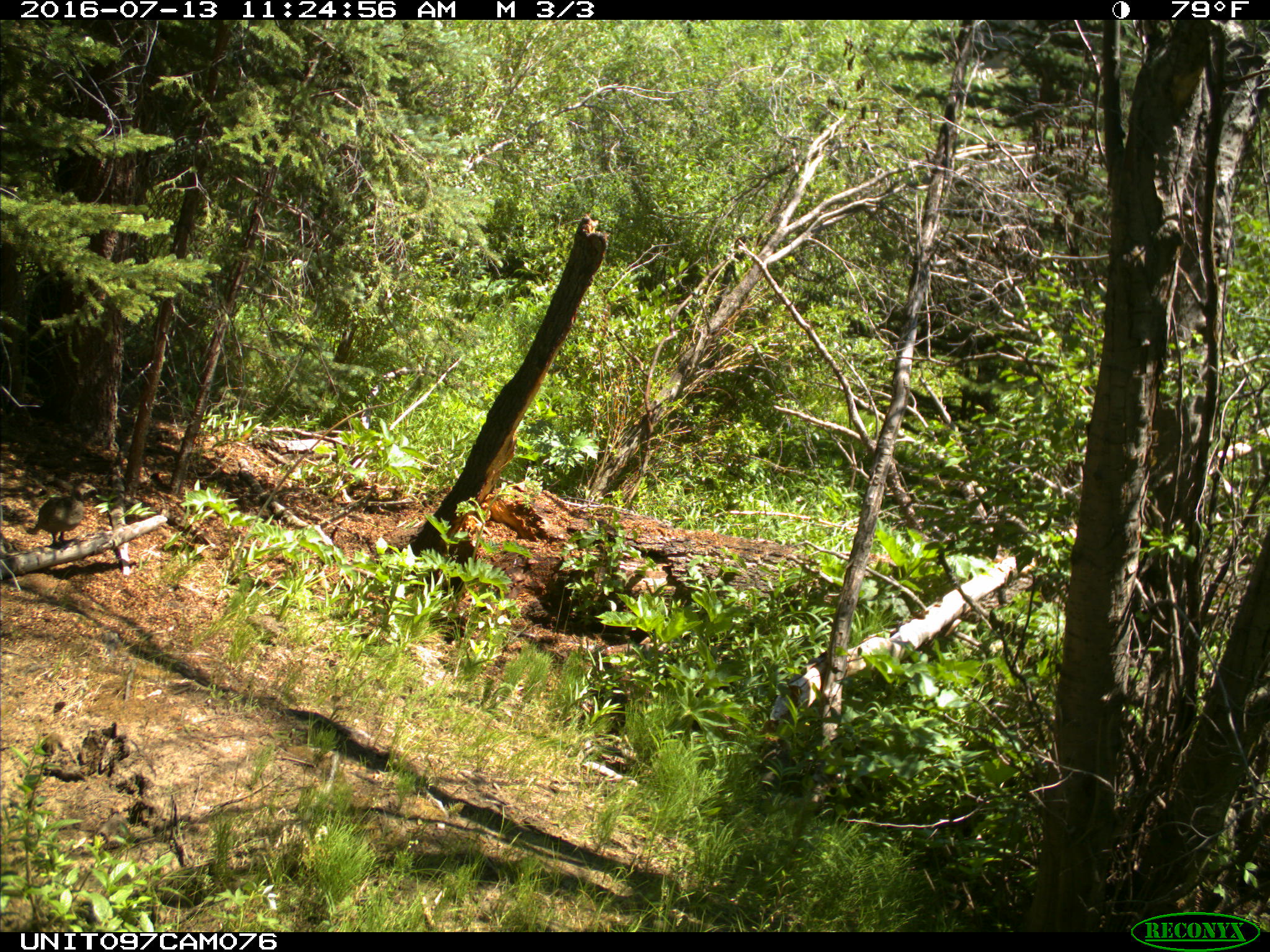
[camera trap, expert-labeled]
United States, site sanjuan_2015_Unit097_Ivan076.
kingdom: Animalia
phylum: Chordata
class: Aves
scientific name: Aves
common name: birds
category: unidentified bird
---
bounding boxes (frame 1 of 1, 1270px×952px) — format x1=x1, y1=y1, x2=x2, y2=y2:
animal: x1=24, y1=481, x2=99, y2=549